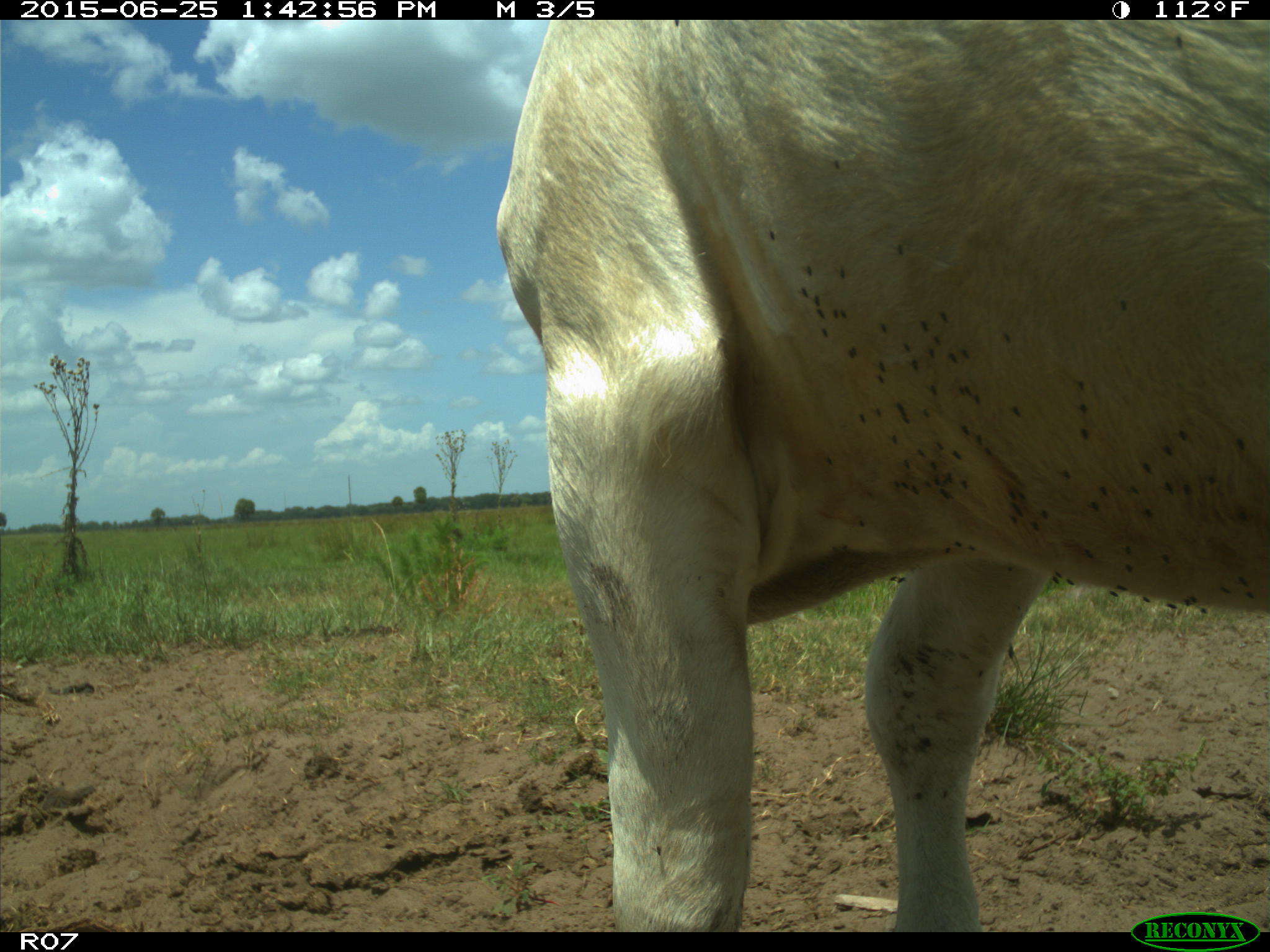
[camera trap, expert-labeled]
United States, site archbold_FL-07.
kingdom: Animalia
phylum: Chordata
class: Mammalia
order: Artiodactyla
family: Bovidae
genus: Bos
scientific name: Bos taurus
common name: domestic cow